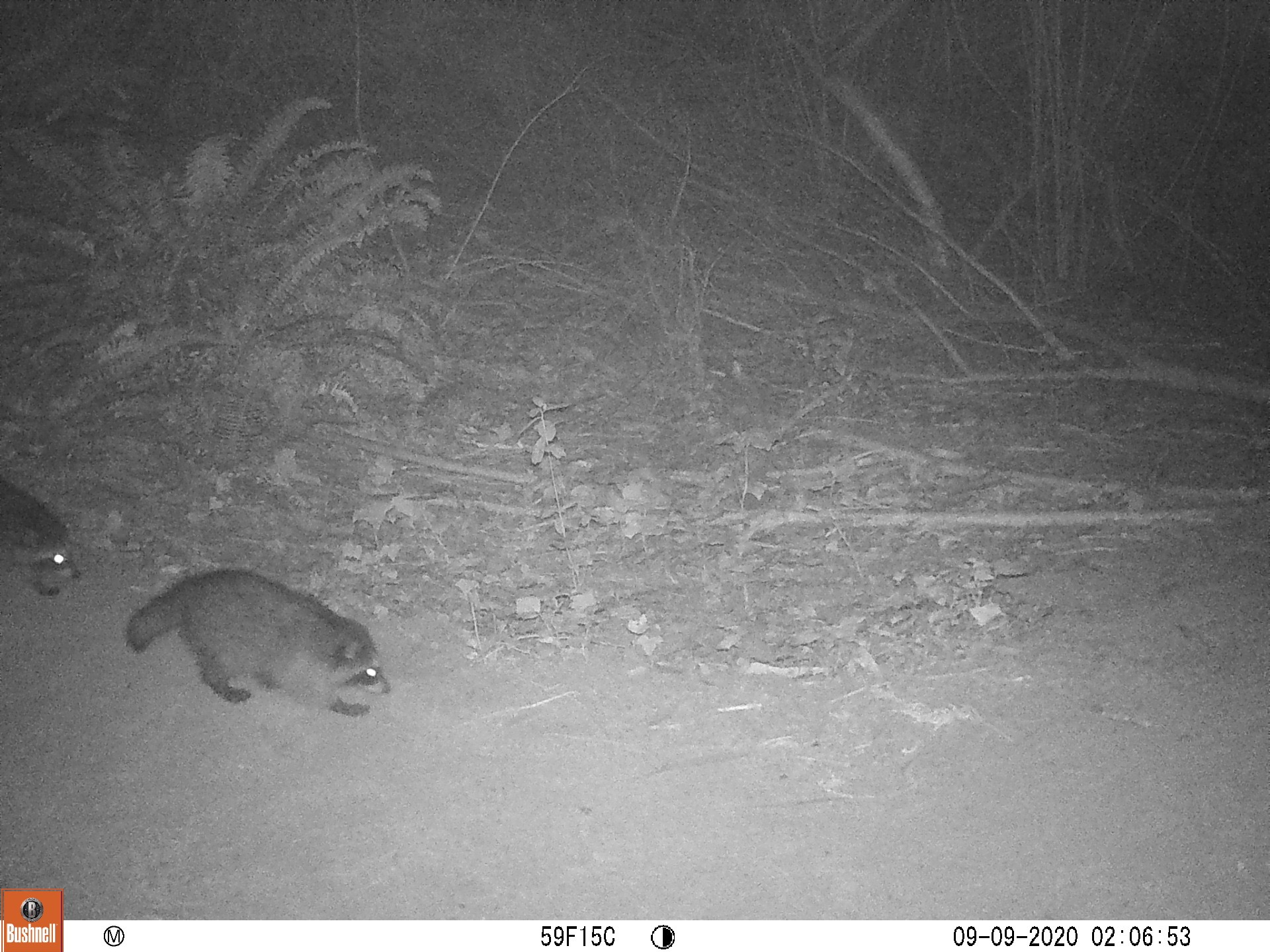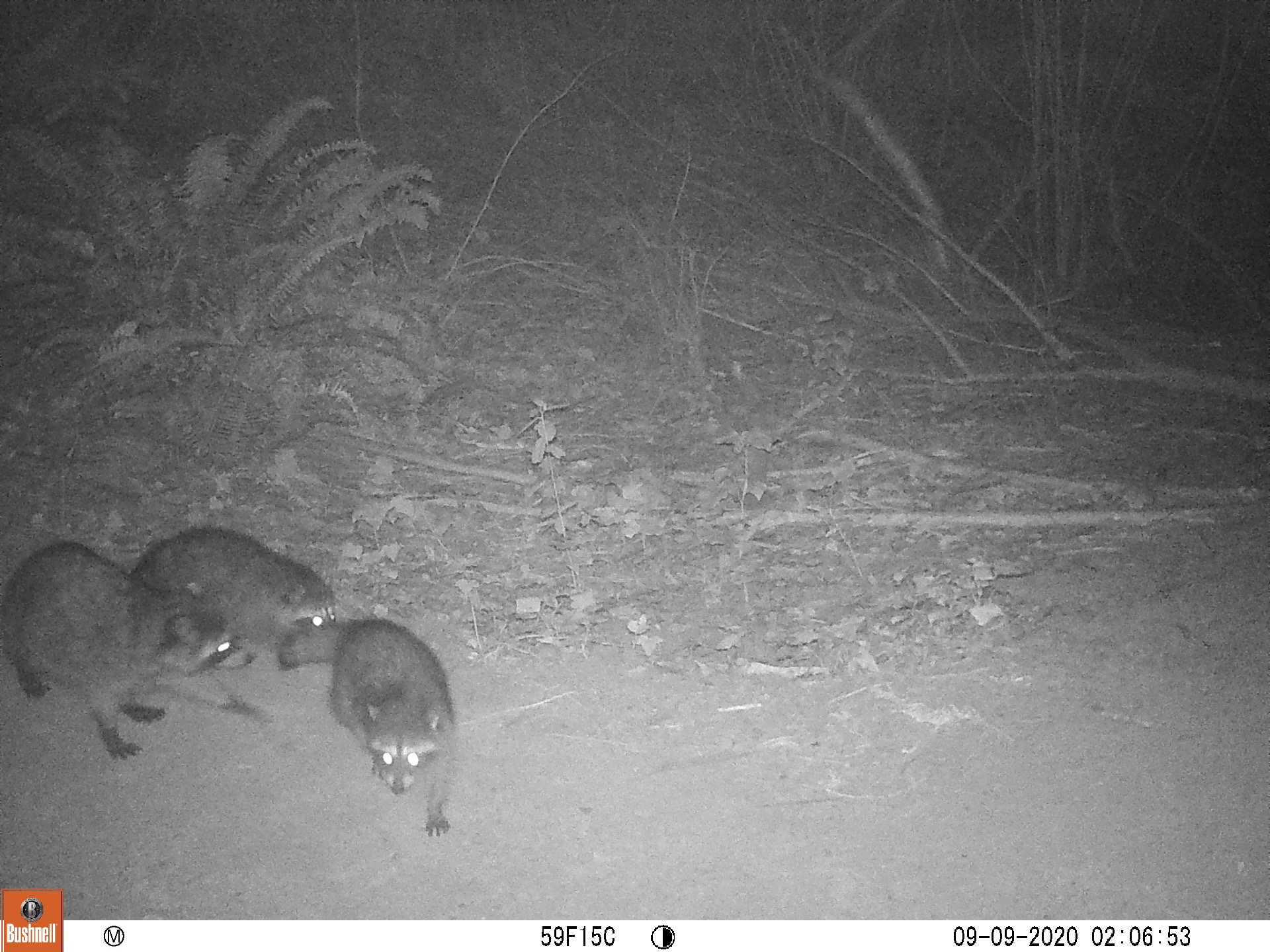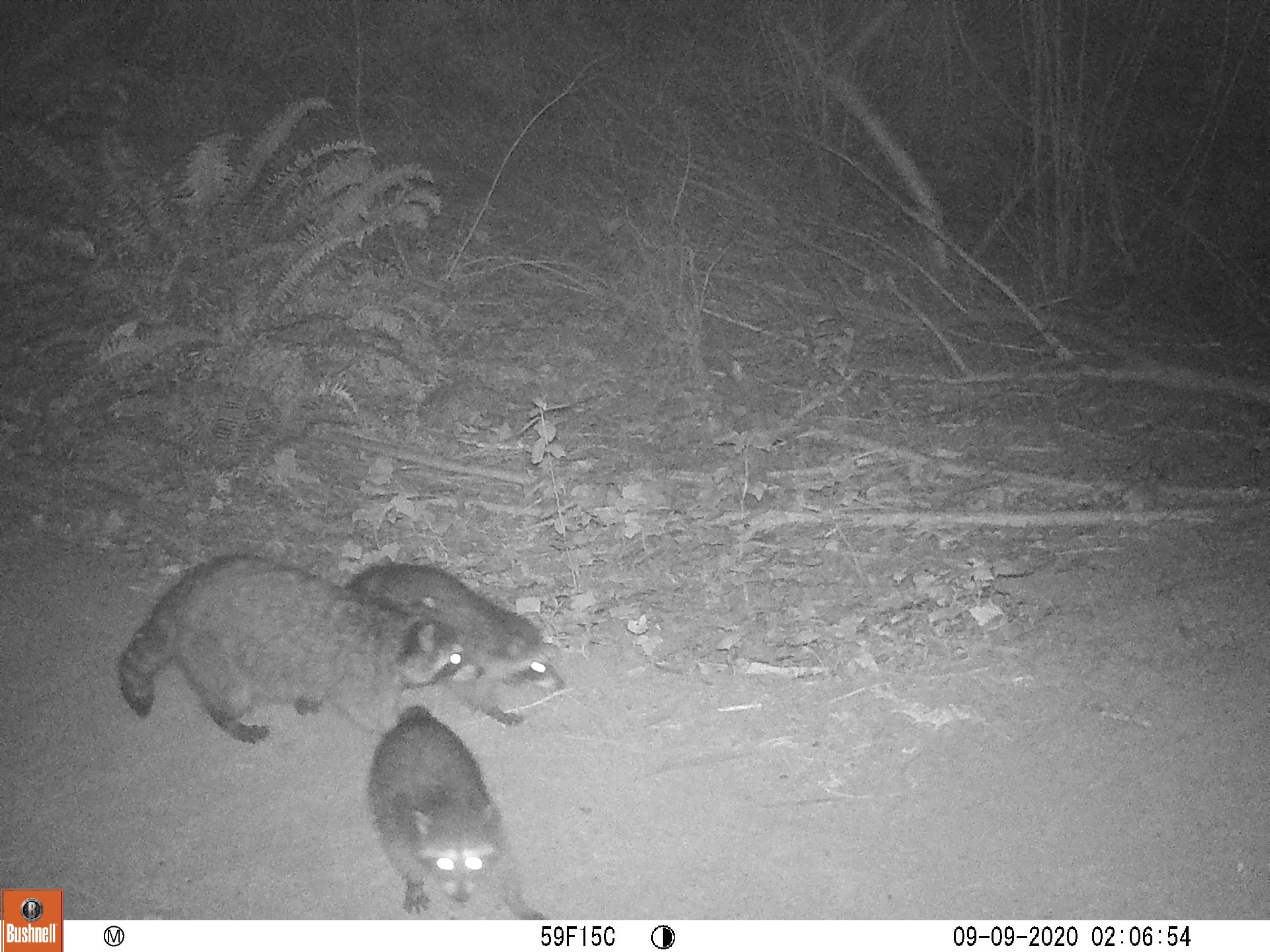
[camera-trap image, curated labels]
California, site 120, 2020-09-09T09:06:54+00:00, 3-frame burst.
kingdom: Animalia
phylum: Chordata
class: Mammalia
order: Carnivora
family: Procyonidae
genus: Procyon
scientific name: Procyon lotor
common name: raccoon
Raccoon (Procyon lotor).